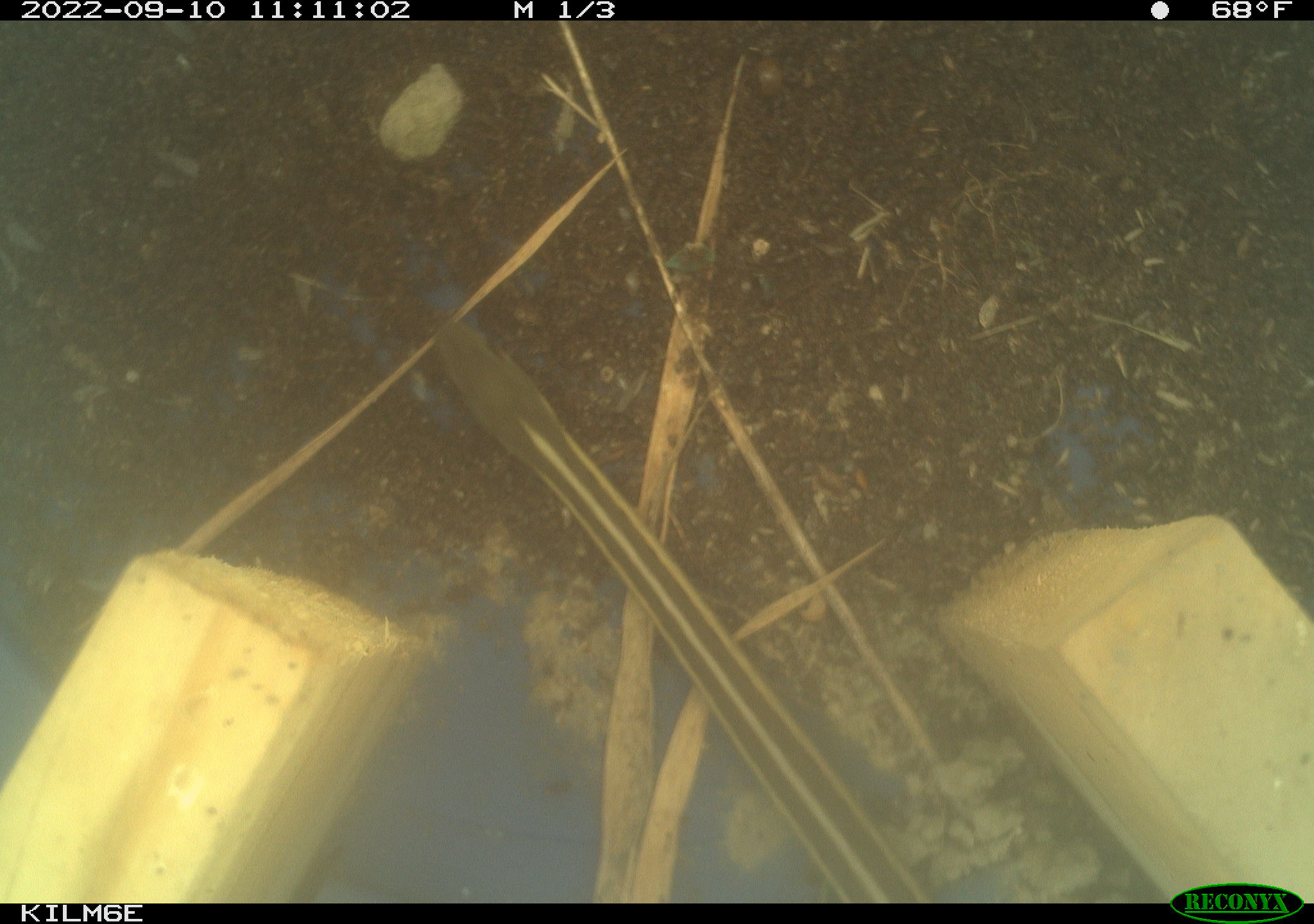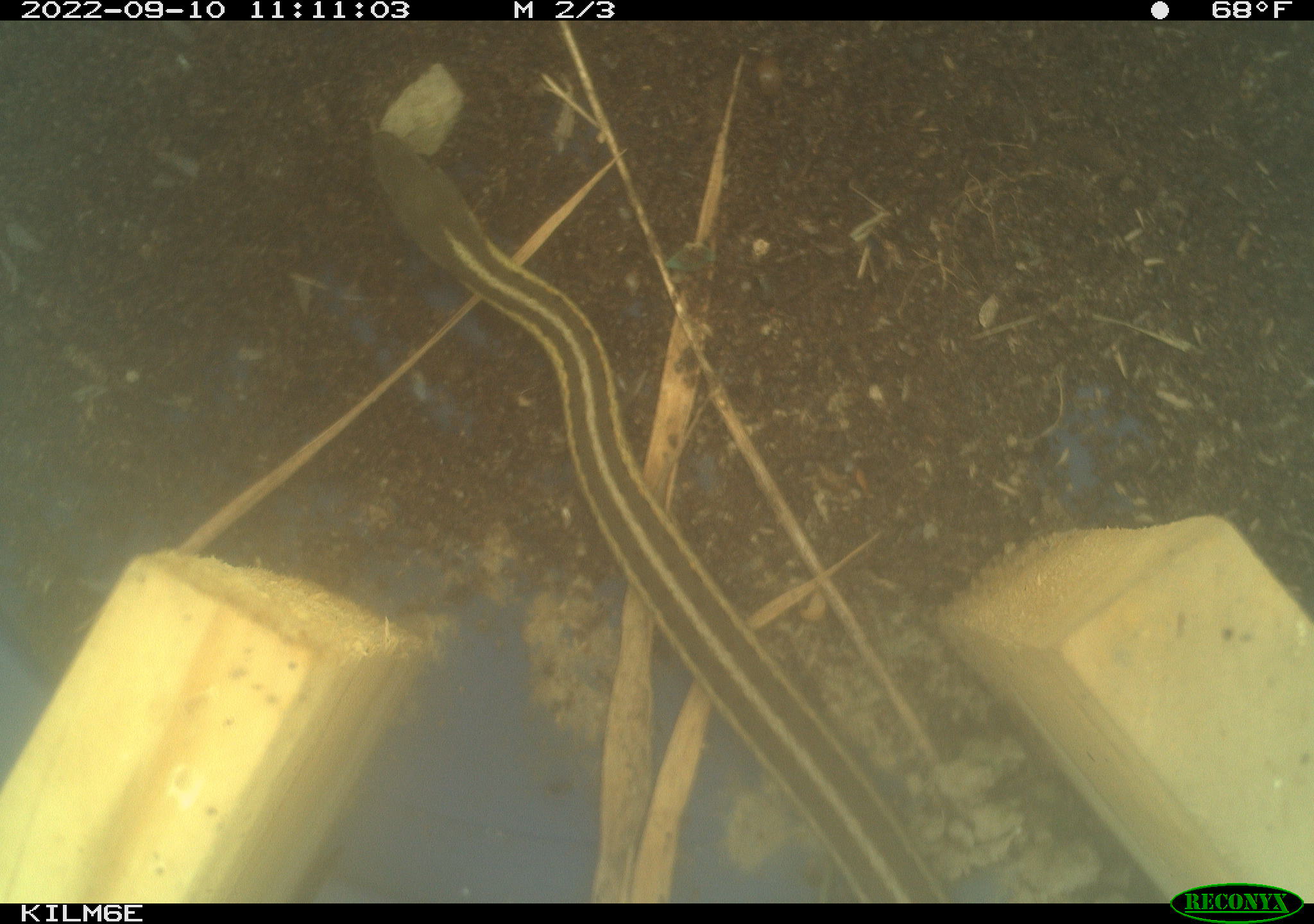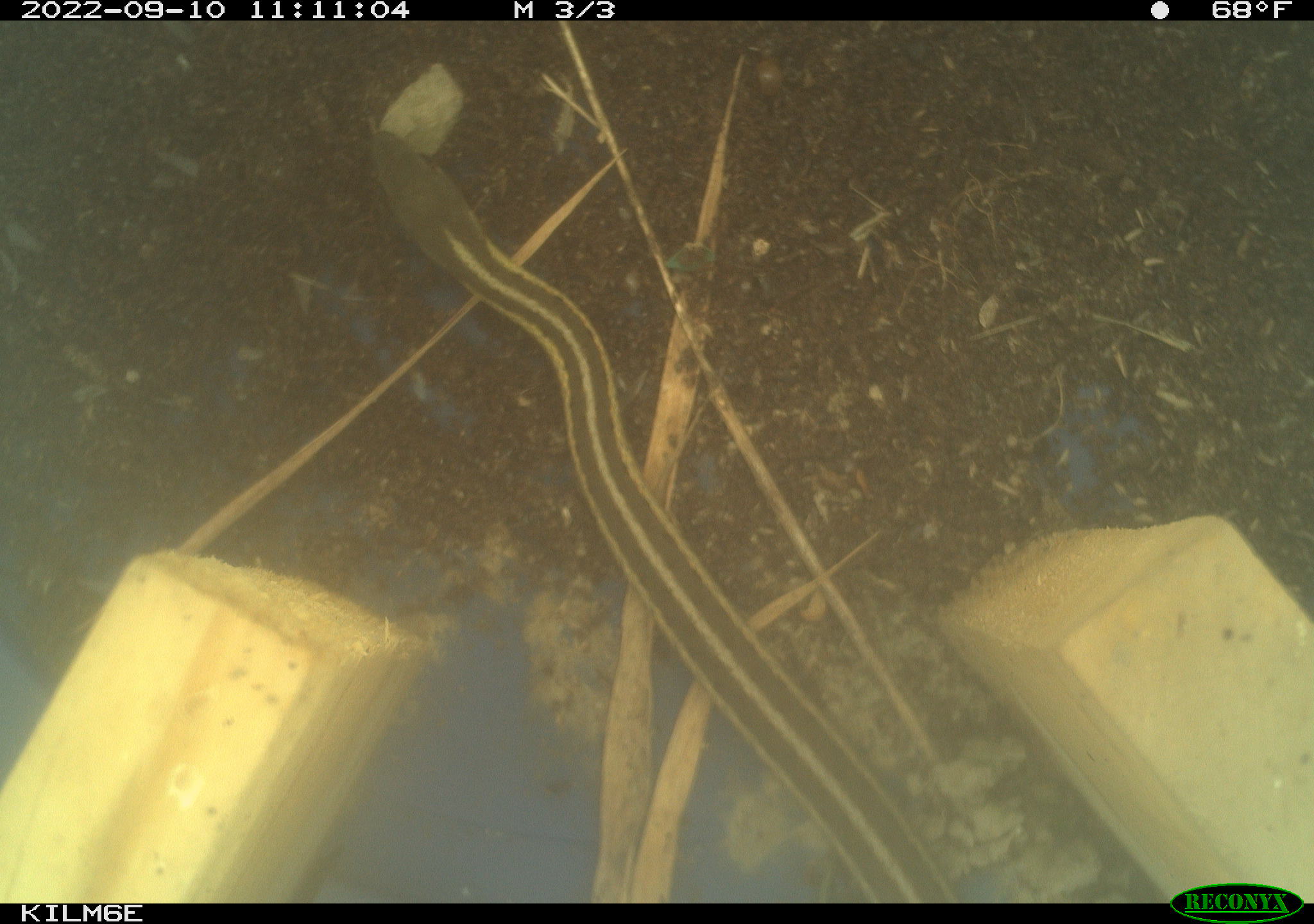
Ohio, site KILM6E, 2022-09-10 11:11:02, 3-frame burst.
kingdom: Animalia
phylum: Chordata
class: Reptilia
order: Squamata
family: Colubridae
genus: Thamnophis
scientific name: Thamnophis sirtalis sirtalis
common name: eastern gartersnake